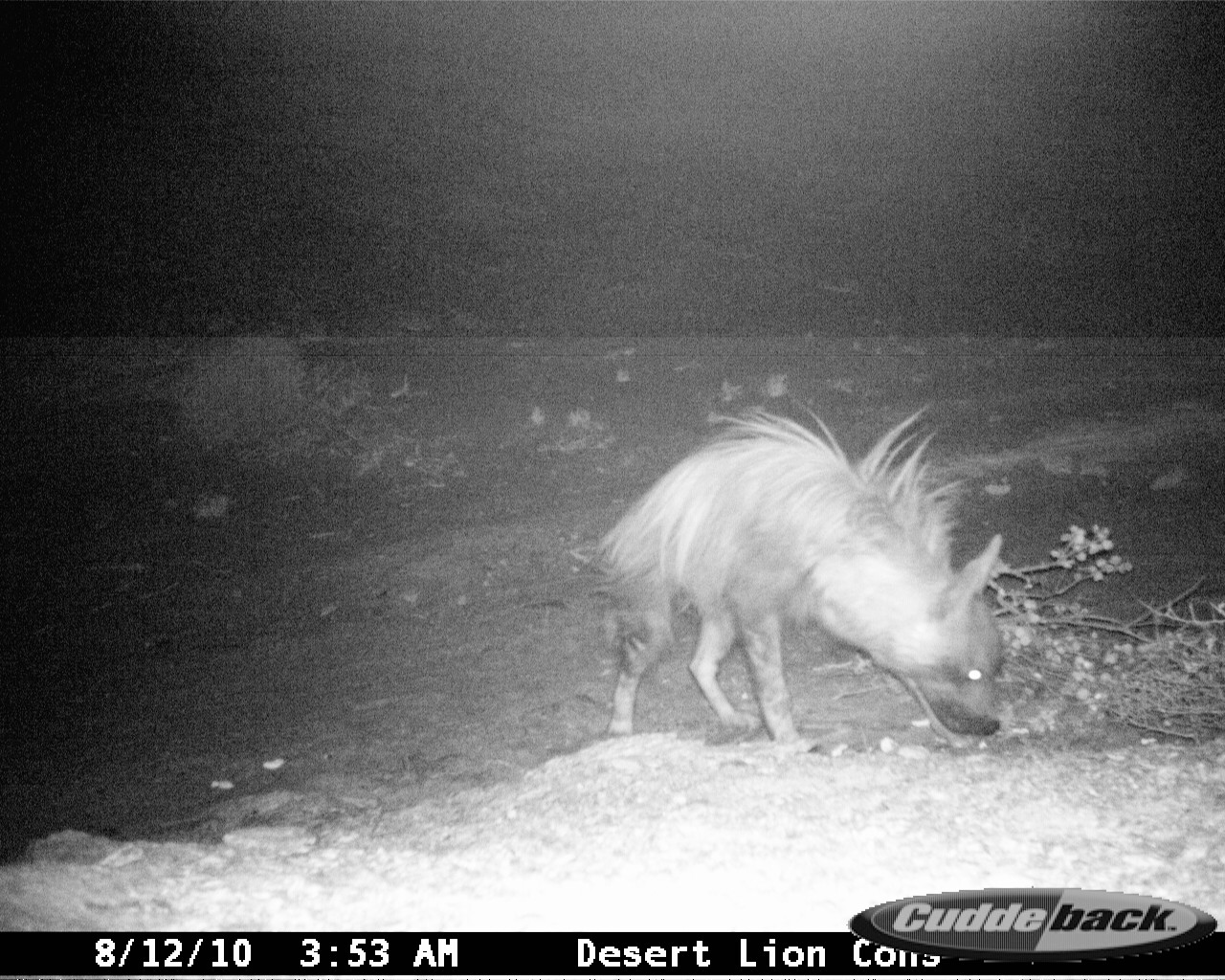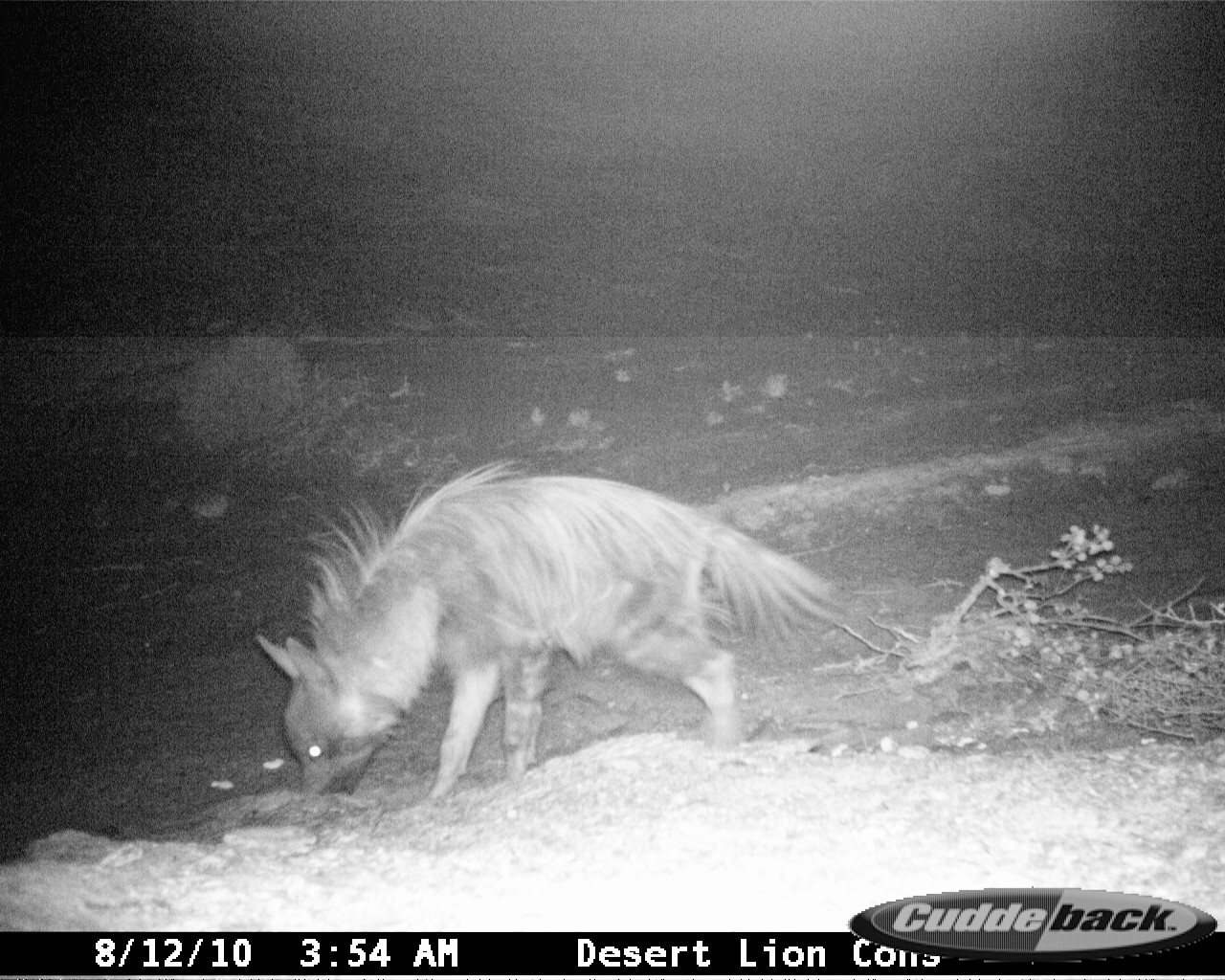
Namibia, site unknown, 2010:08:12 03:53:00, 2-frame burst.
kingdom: Animalia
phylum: Chordata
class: Mammalia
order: Carnivora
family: Hyaenidae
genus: Parahyaena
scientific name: Parahyaena brunnea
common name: brown hyena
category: hyaena brunnea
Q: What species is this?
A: Hyaena brunnea (brown hyena) (Parahyaena brunnea).